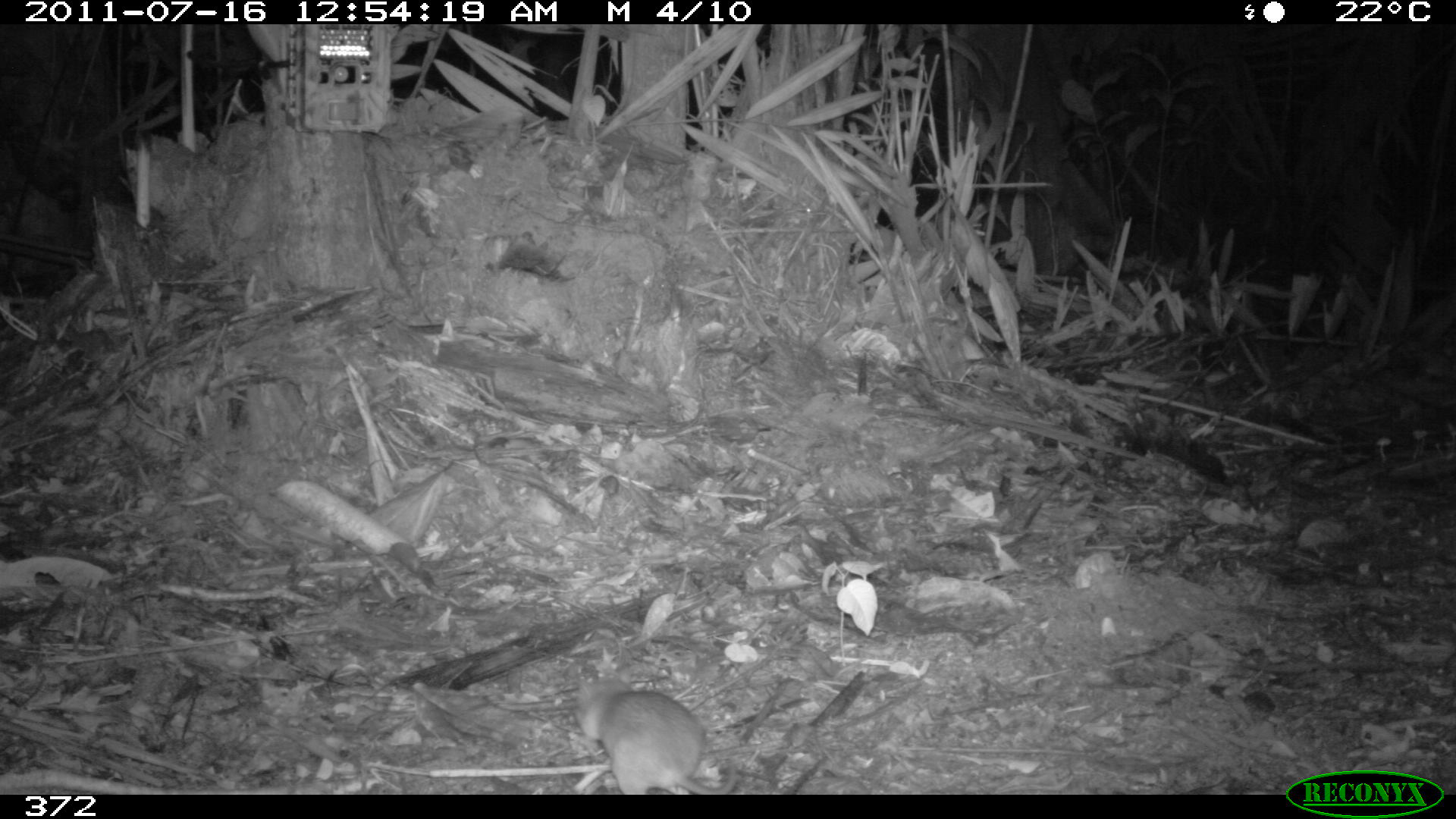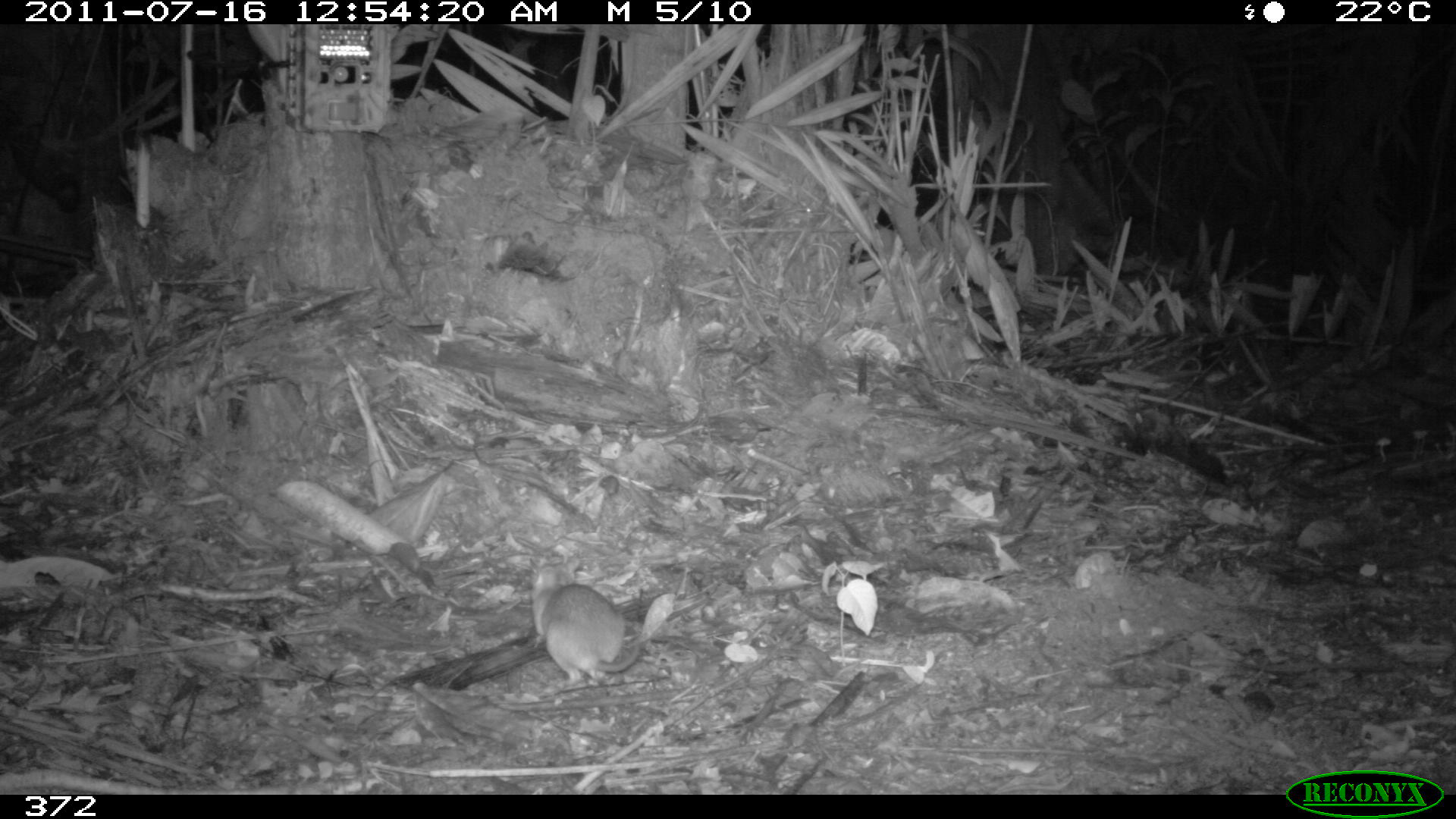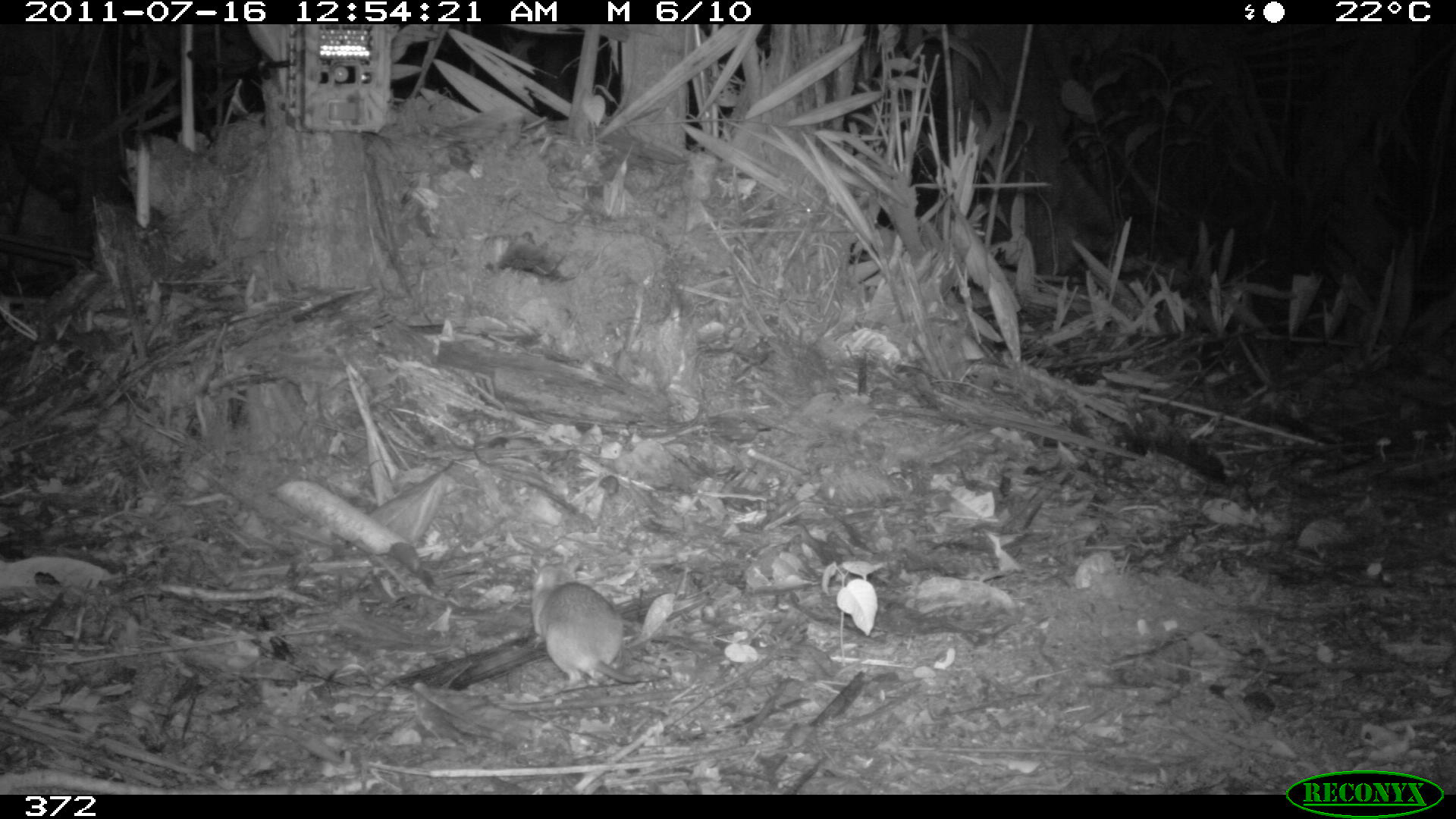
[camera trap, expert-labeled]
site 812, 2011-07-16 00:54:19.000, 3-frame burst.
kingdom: Animalia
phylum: Chordata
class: Mammalia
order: Rodentia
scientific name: Rodentia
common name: rodents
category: unknown rodent